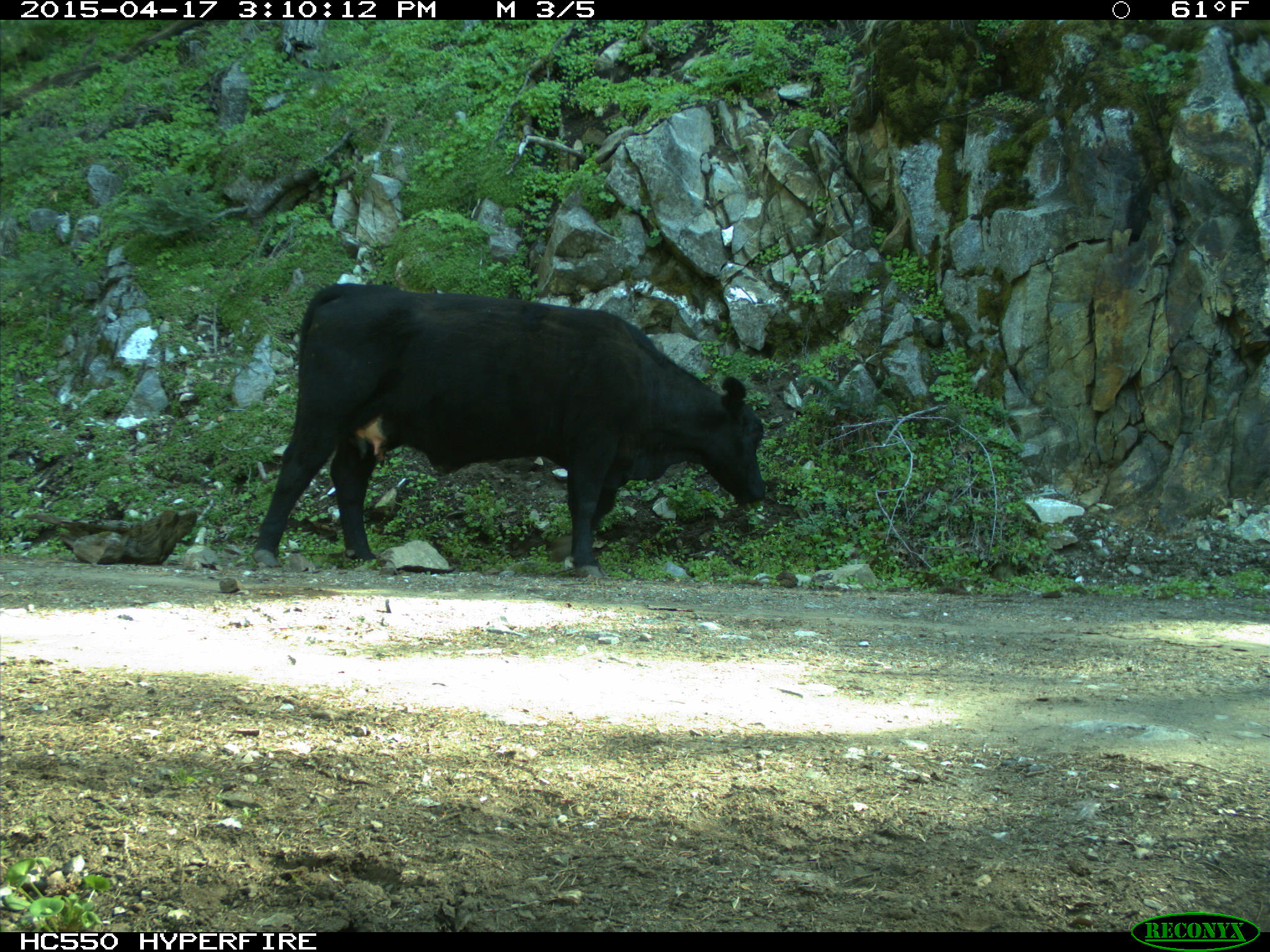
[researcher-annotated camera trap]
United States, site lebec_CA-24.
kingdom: Animalia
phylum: Chordata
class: Mammalia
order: Artiodactyla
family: Bovidae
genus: Bos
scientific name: Bos taurus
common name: domestic cow